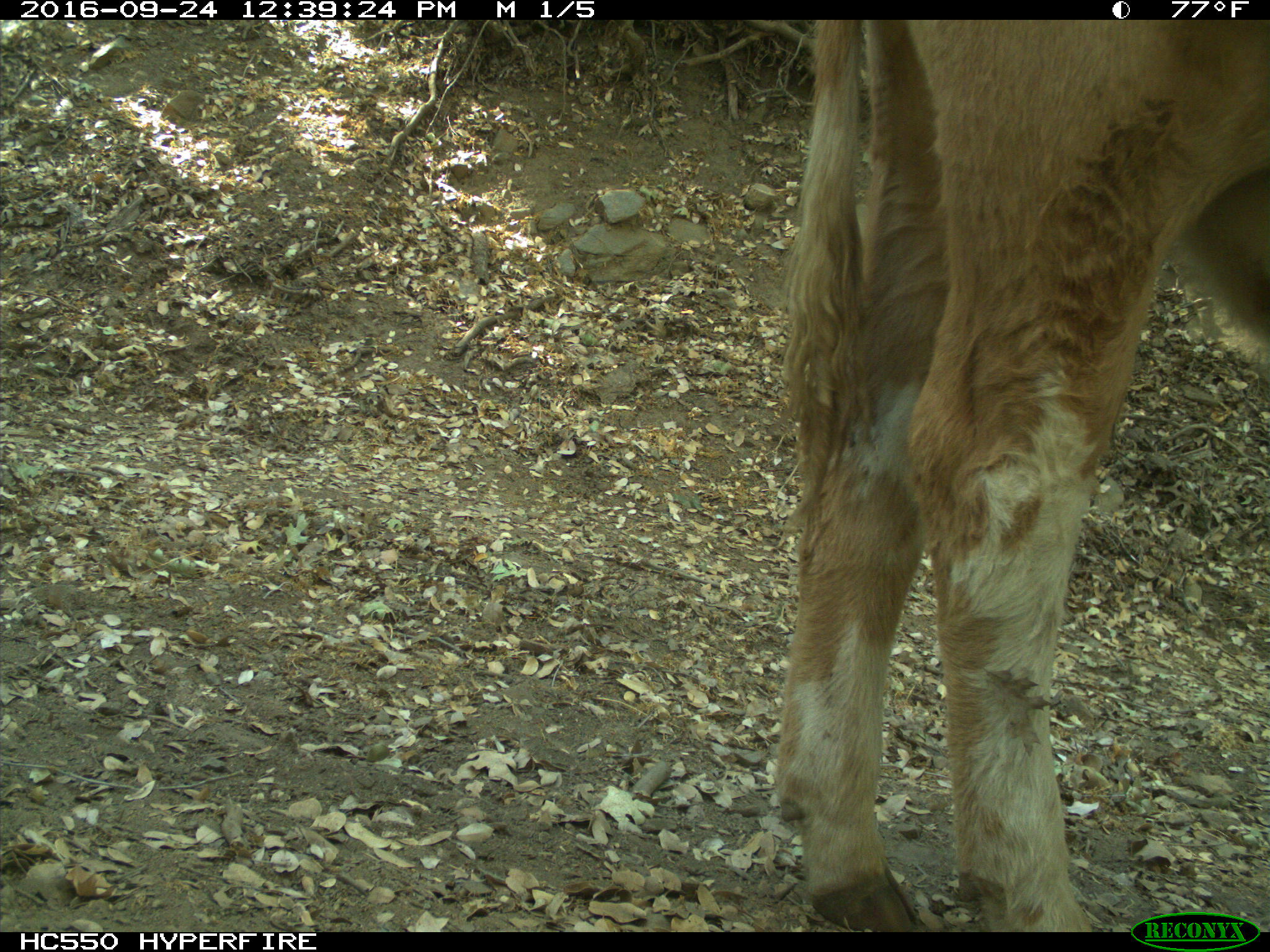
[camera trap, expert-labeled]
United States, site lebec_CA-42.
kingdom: Animalia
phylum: Chordata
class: Mammalia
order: Artiodactyla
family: Bovidae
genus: Bos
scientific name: Bos taurus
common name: domestic cow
Bos taurus (domestic cow).